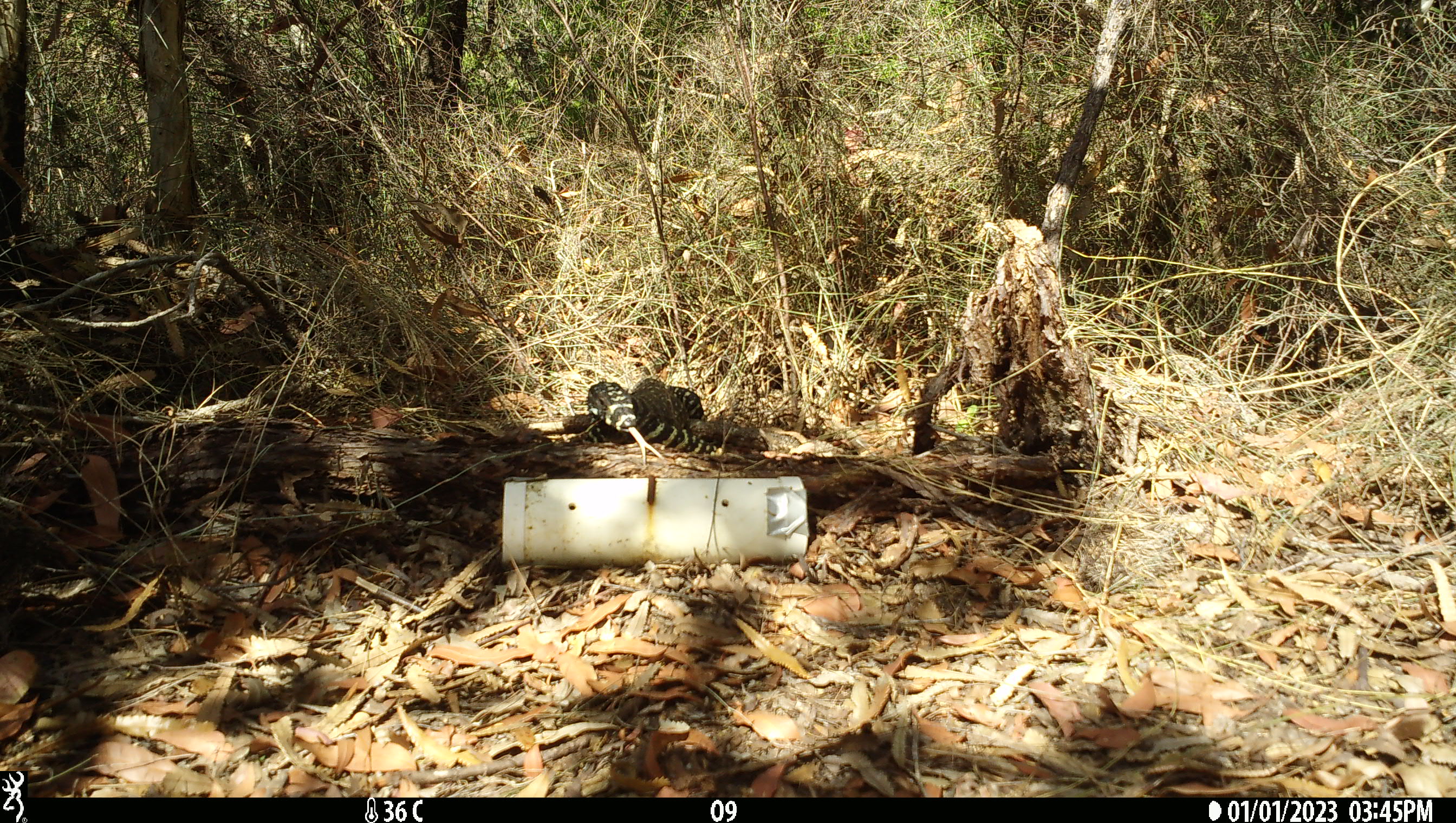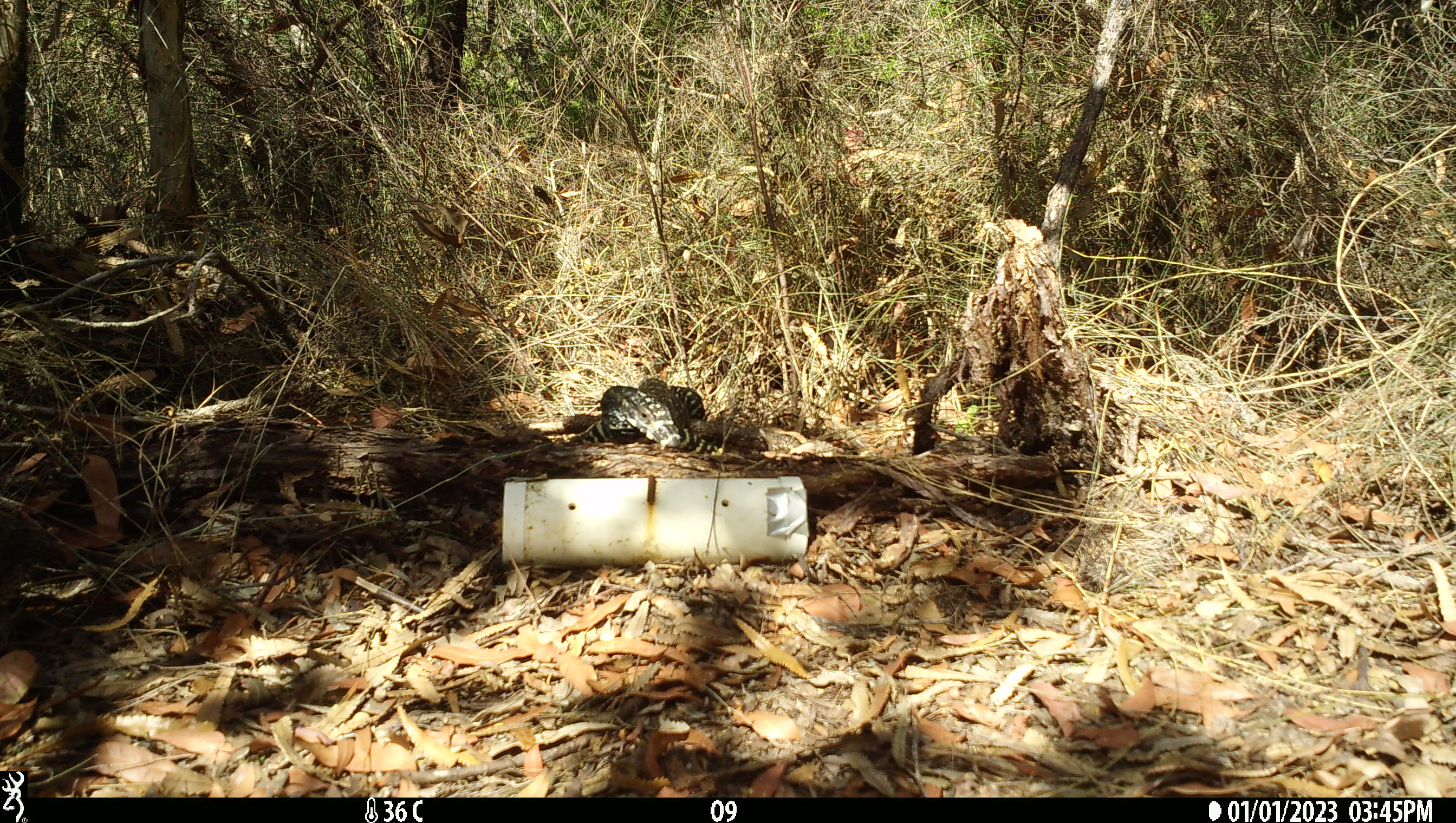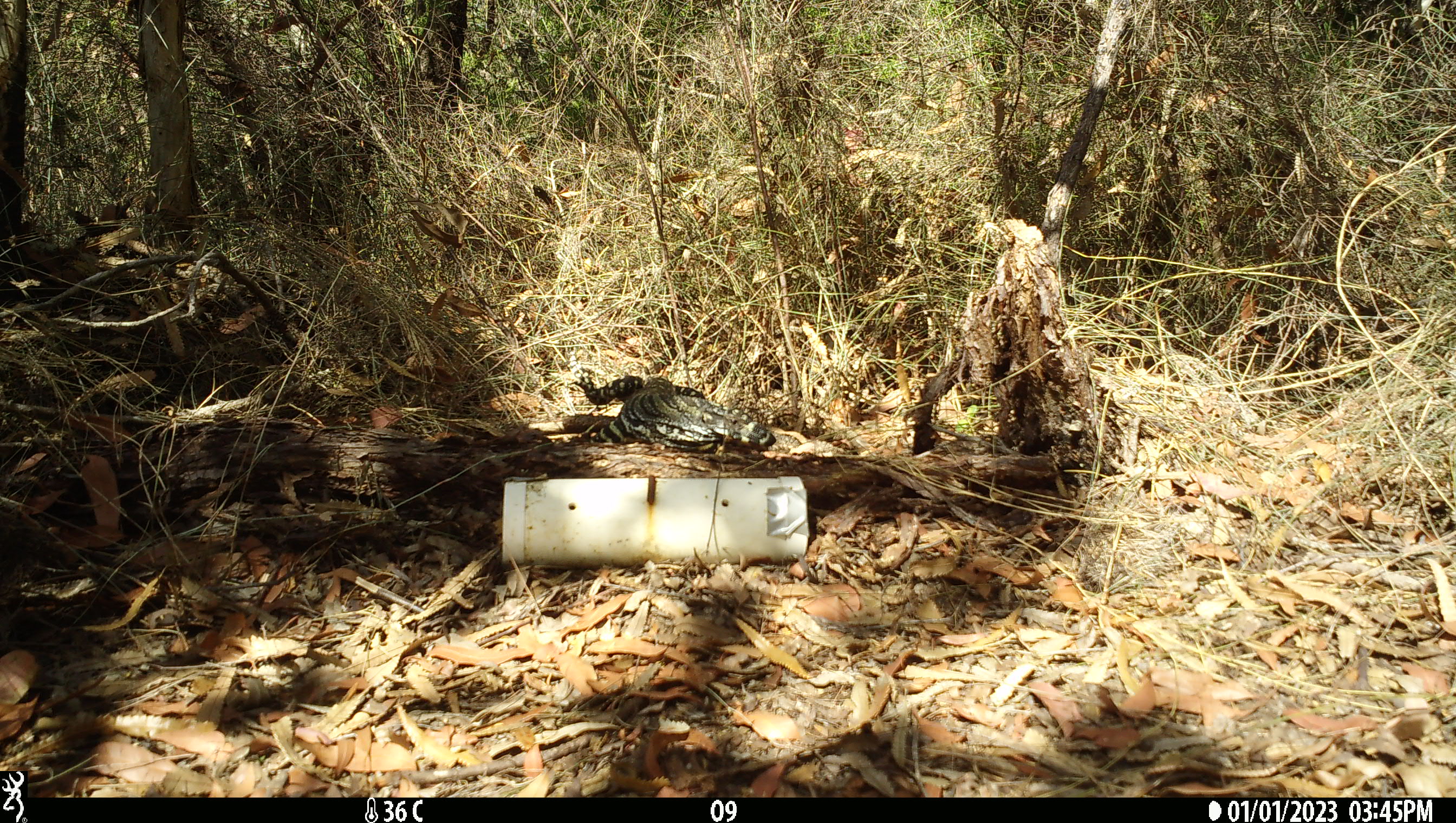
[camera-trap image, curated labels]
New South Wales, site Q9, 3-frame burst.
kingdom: Animalia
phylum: Chordata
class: Reptilia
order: Squamata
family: Varanidae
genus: Varanus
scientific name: Varanus varius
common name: lace monitor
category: goanna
Goanna (lace monitor) (Varanus varius).